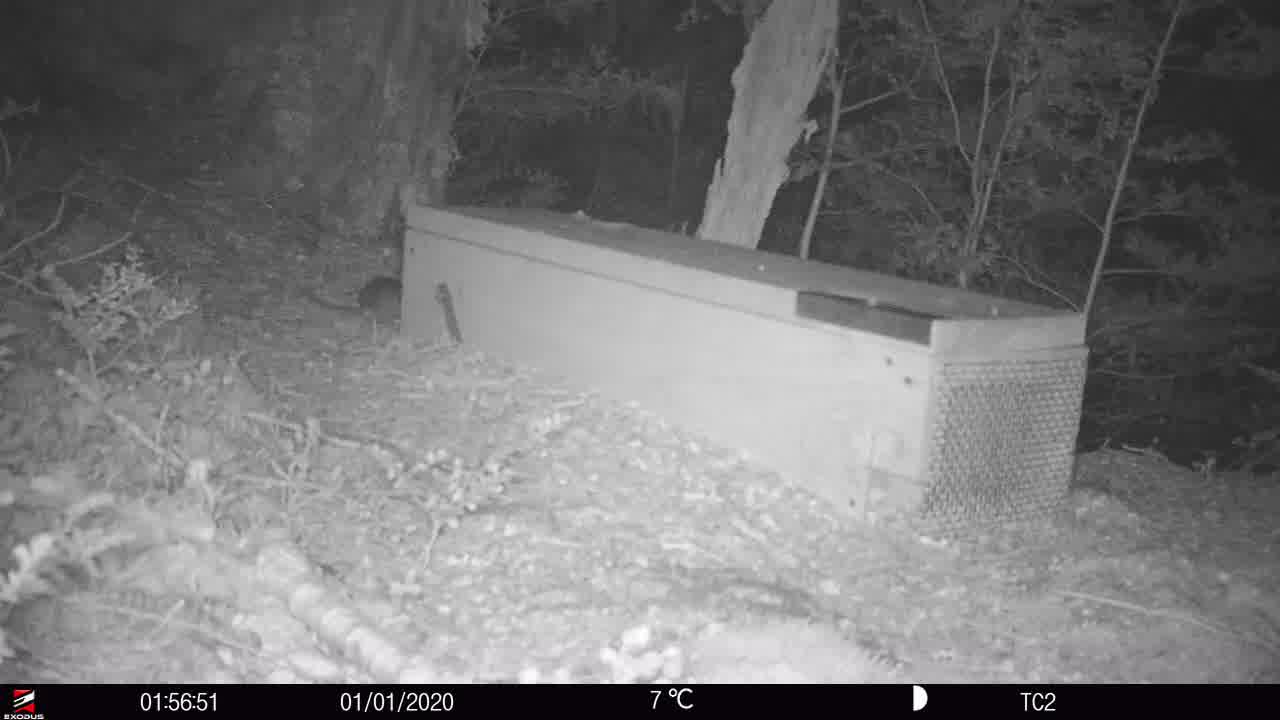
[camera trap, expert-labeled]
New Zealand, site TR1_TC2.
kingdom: Animalia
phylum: Chordata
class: Mammalia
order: Rodentia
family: Muridae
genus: Rattus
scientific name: Rattus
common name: rat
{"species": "rat (Rattus)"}